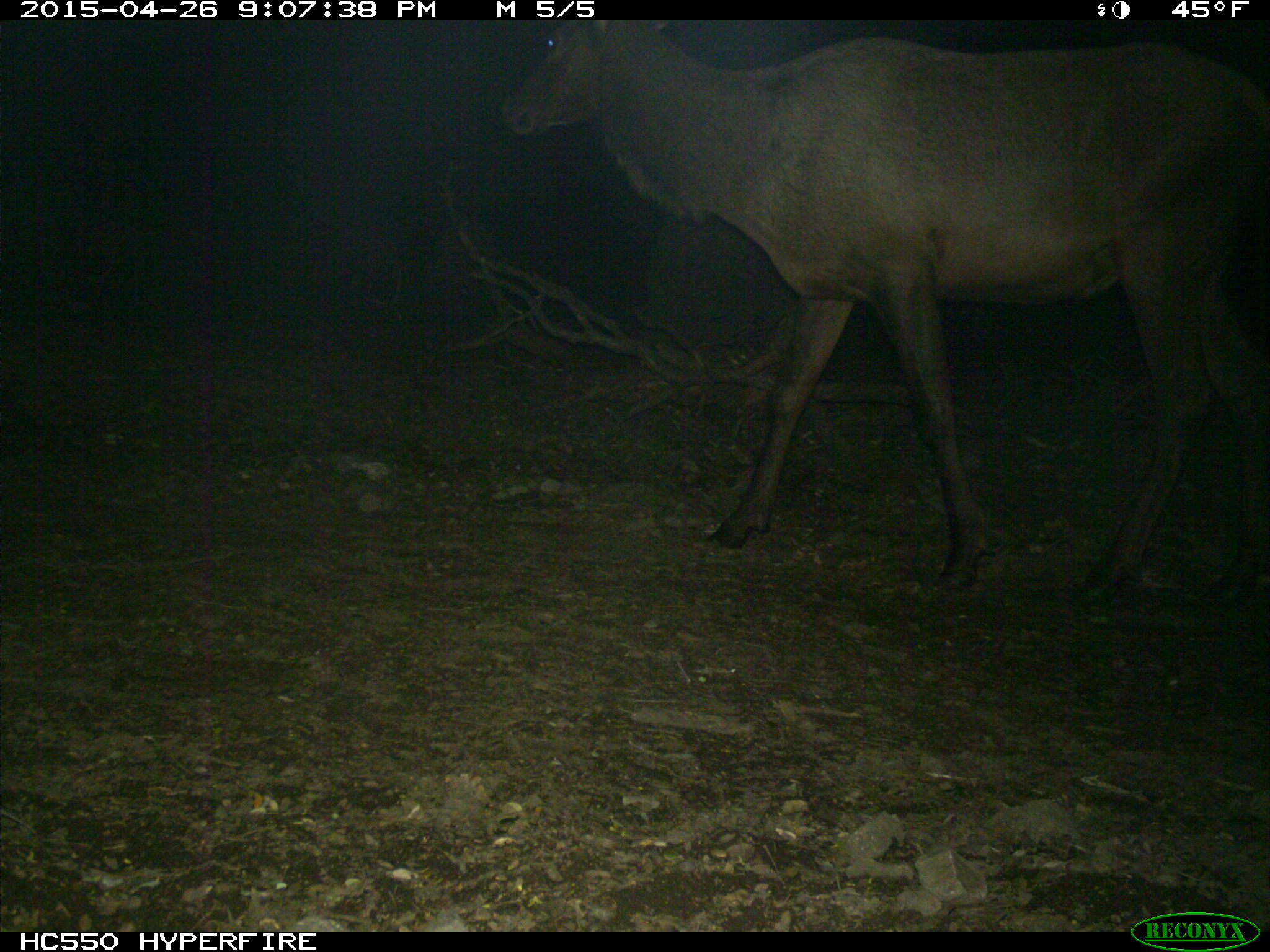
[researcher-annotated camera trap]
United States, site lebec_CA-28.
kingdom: Animalia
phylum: Chordata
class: Mammalia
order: Artiodactyla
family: Cervidae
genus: Cervus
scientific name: Cervus canadensis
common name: elk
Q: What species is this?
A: Cervus canadensis (elk).